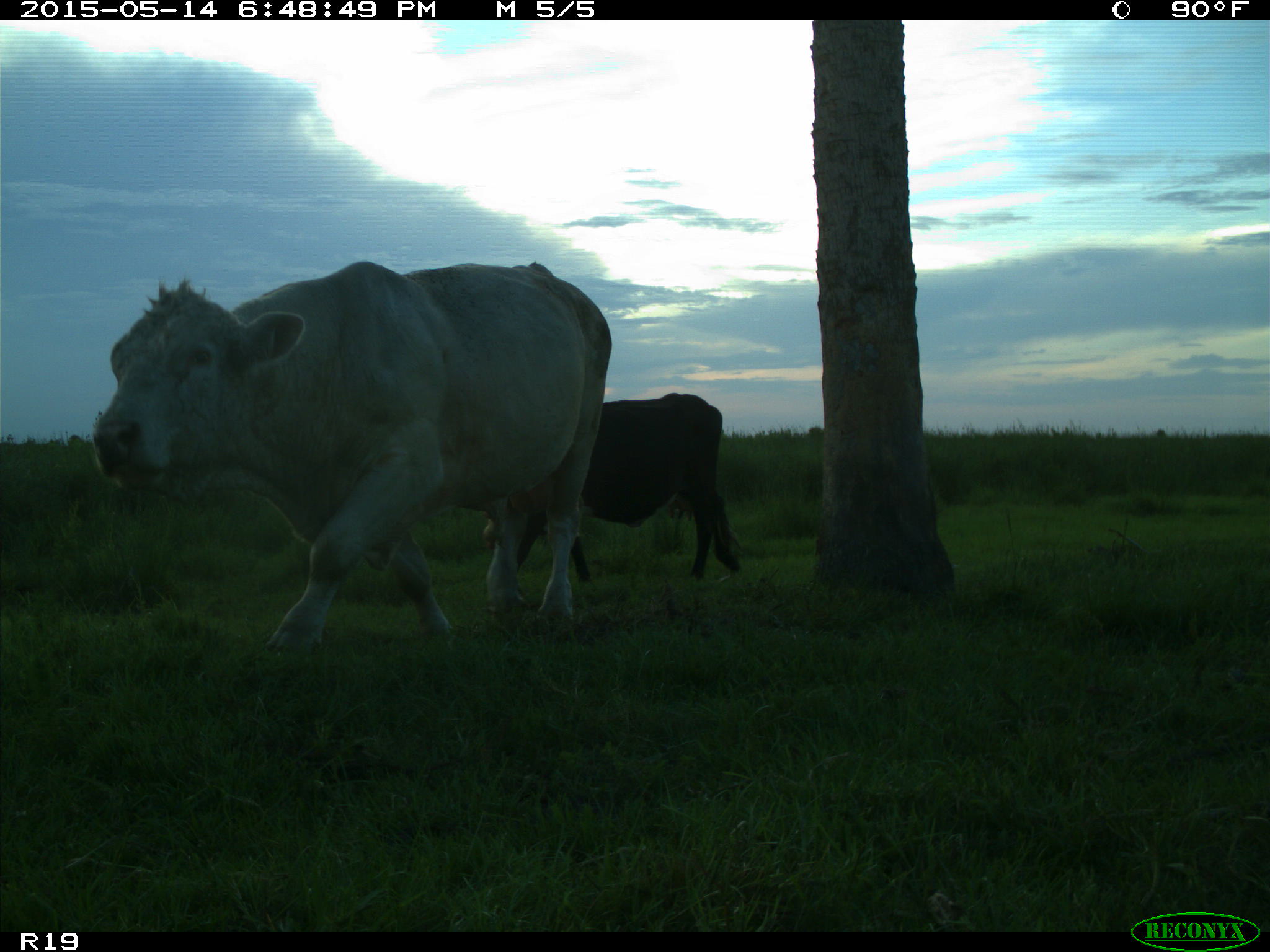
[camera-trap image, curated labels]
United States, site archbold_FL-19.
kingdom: Animalia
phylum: Chordata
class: Mammalia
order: Artiodactyla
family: Bovidae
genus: Bos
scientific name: Bos taurus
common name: domestic cow